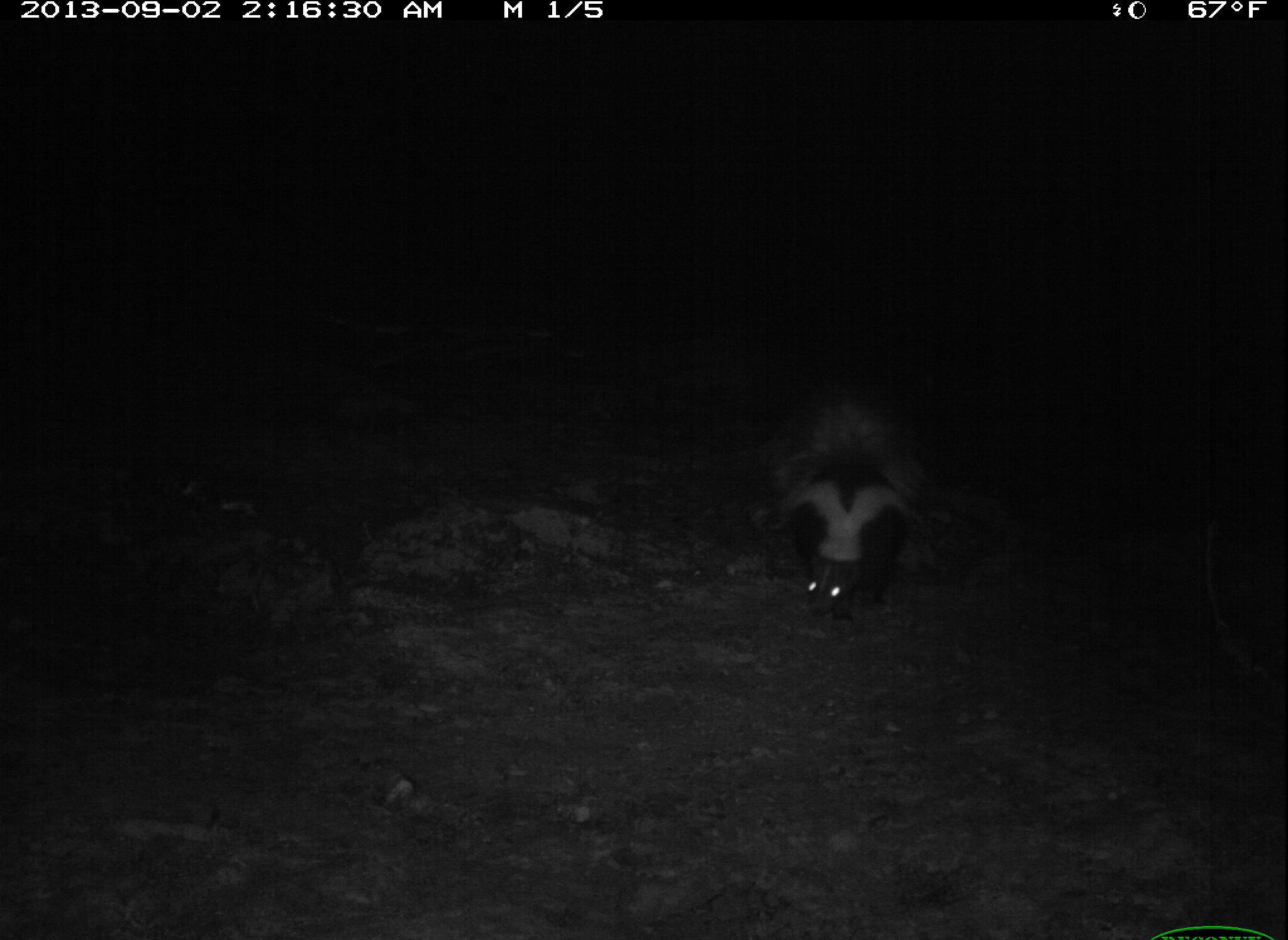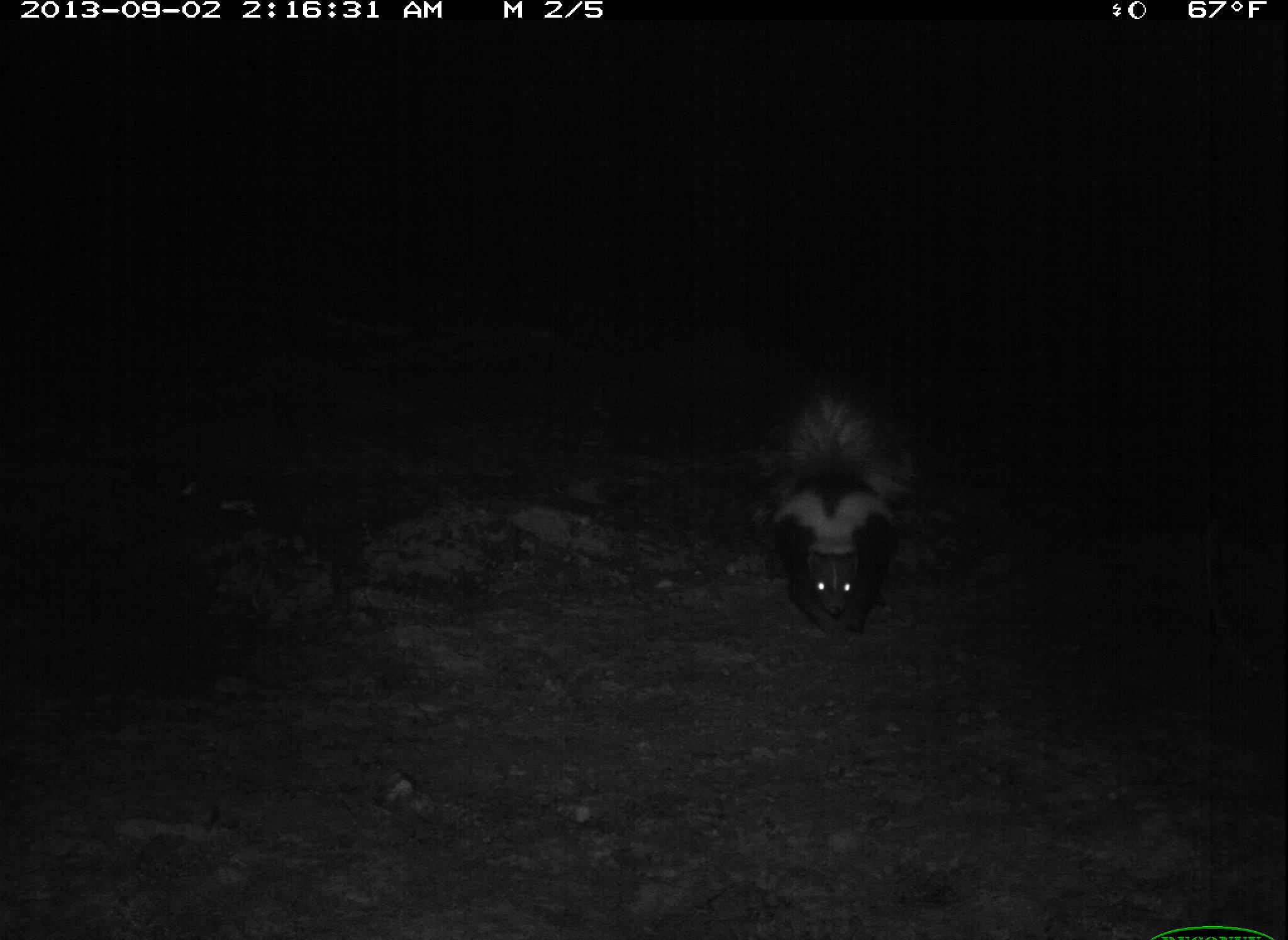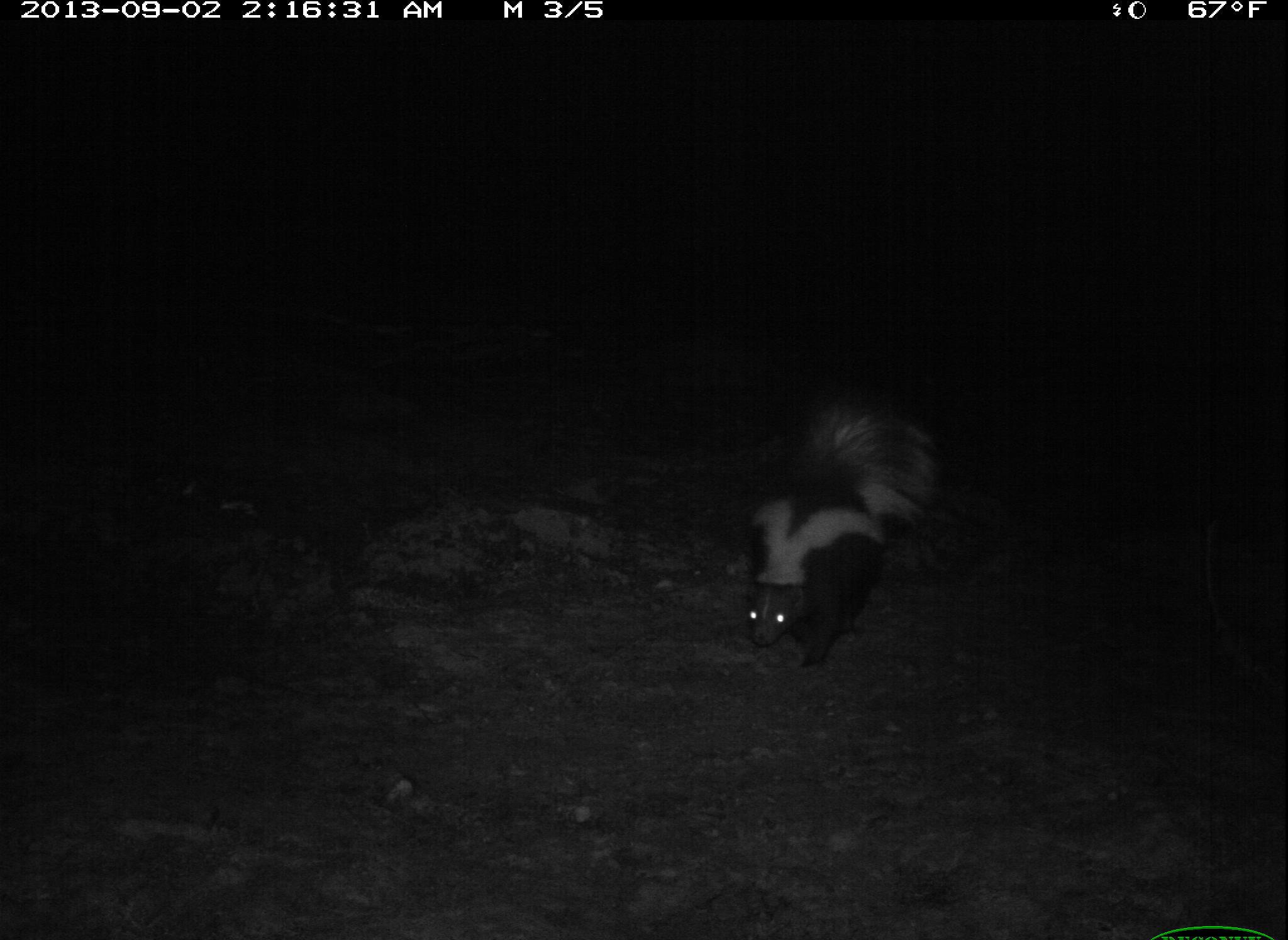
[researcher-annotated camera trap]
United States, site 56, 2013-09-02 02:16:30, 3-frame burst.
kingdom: Animalia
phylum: Chordata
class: Mammalia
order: Carnivora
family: Mephitidae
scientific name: Mephitidae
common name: skunk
Skunk (Mephitidae).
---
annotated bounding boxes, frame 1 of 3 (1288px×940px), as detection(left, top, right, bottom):
skunk: detection(771, 404, 925, 624)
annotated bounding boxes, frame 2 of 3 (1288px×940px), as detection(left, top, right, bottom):
skunk: detection(759, 394, 920, 647)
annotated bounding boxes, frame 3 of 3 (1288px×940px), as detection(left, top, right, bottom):
skunk: detection(740, 405, 940, 674)